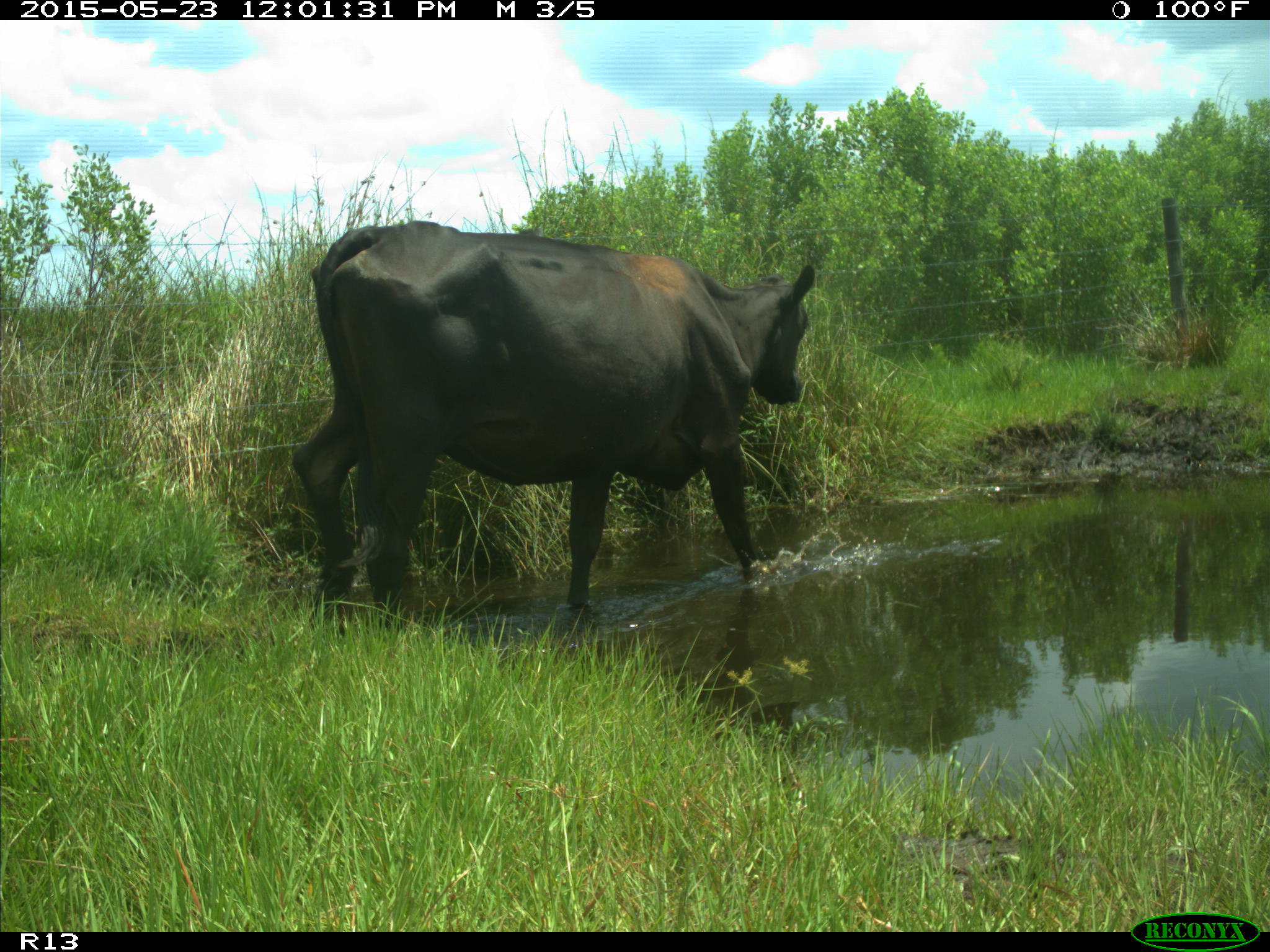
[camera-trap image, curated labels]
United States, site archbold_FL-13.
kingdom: Animalia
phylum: Chordata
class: Mammalia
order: Artiodactyla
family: Bovidae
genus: Bos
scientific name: Bos taurus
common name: domestic cow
Bos taurus (domestic cow).